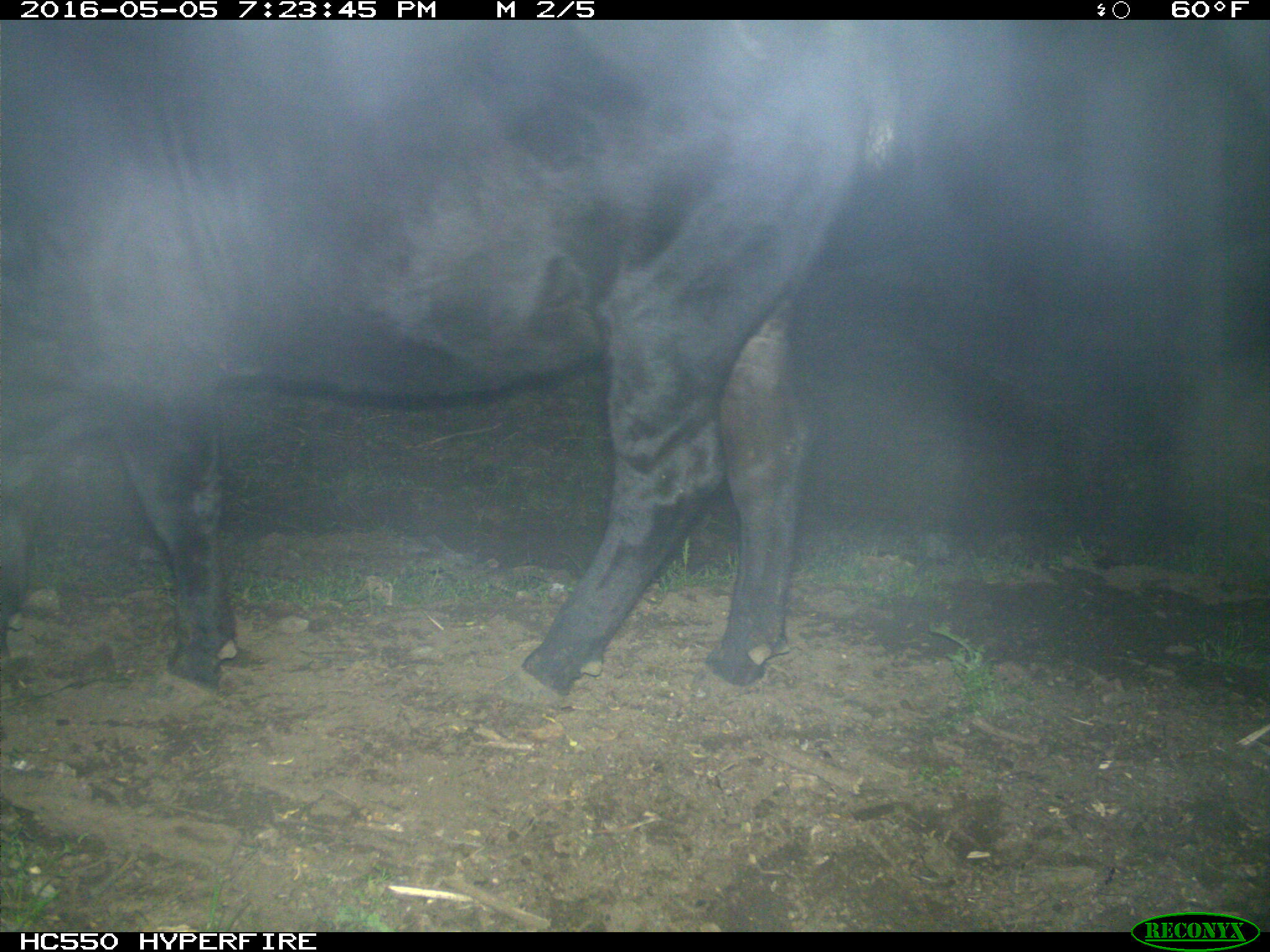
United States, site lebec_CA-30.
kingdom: Animalia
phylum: Chordata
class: Mammalia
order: Artiodactyla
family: Bovidae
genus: Bos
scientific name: Bos taurus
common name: domestic cow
Bos taurus (domestic cow).